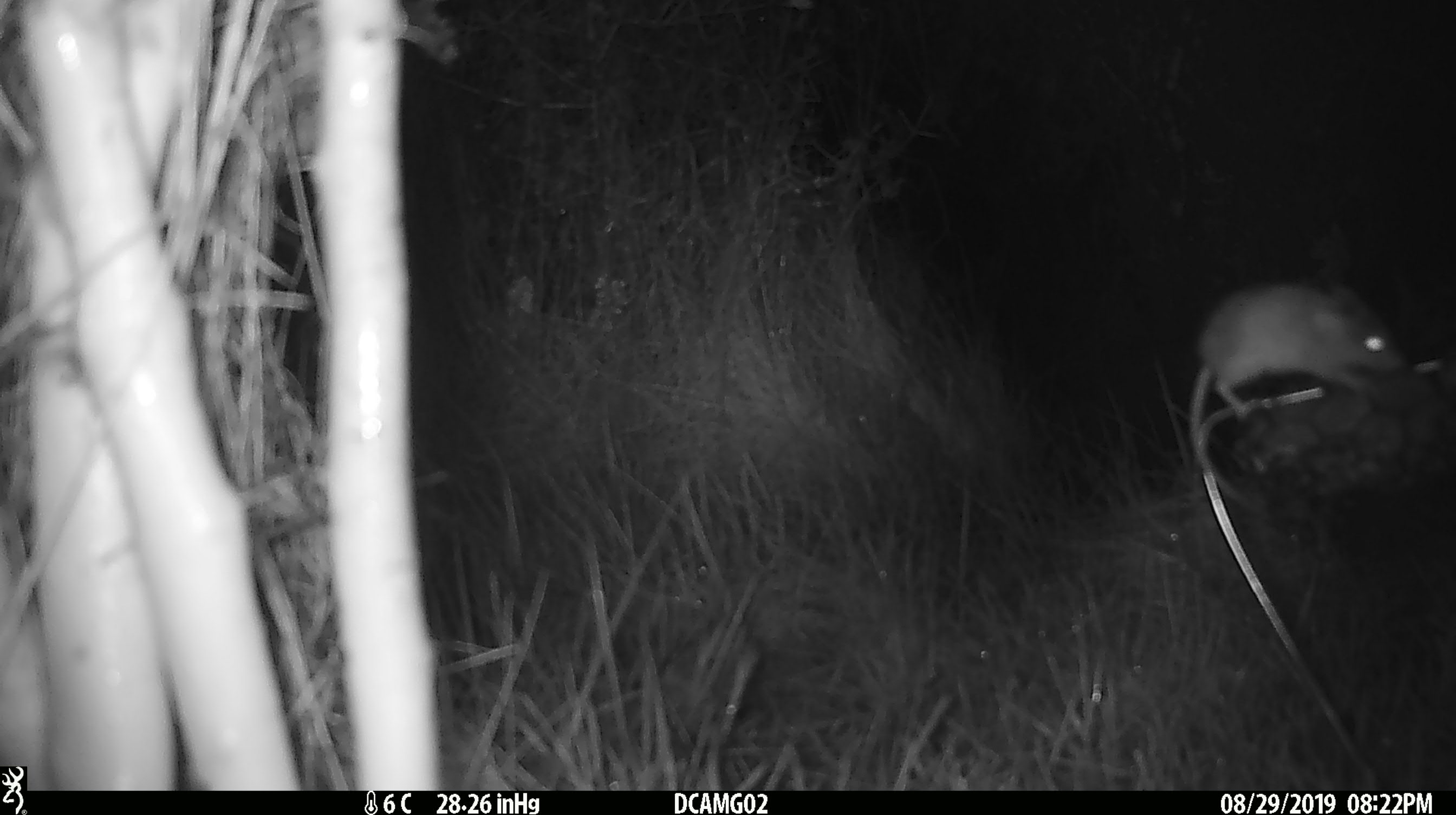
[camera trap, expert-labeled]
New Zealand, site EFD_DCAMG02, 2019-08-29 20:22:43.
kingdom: Animalia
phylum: Chordata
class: Mammalia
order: Rodentia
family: Muridae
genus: Mus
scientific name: Mus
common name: mouse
Mouse (Mus).